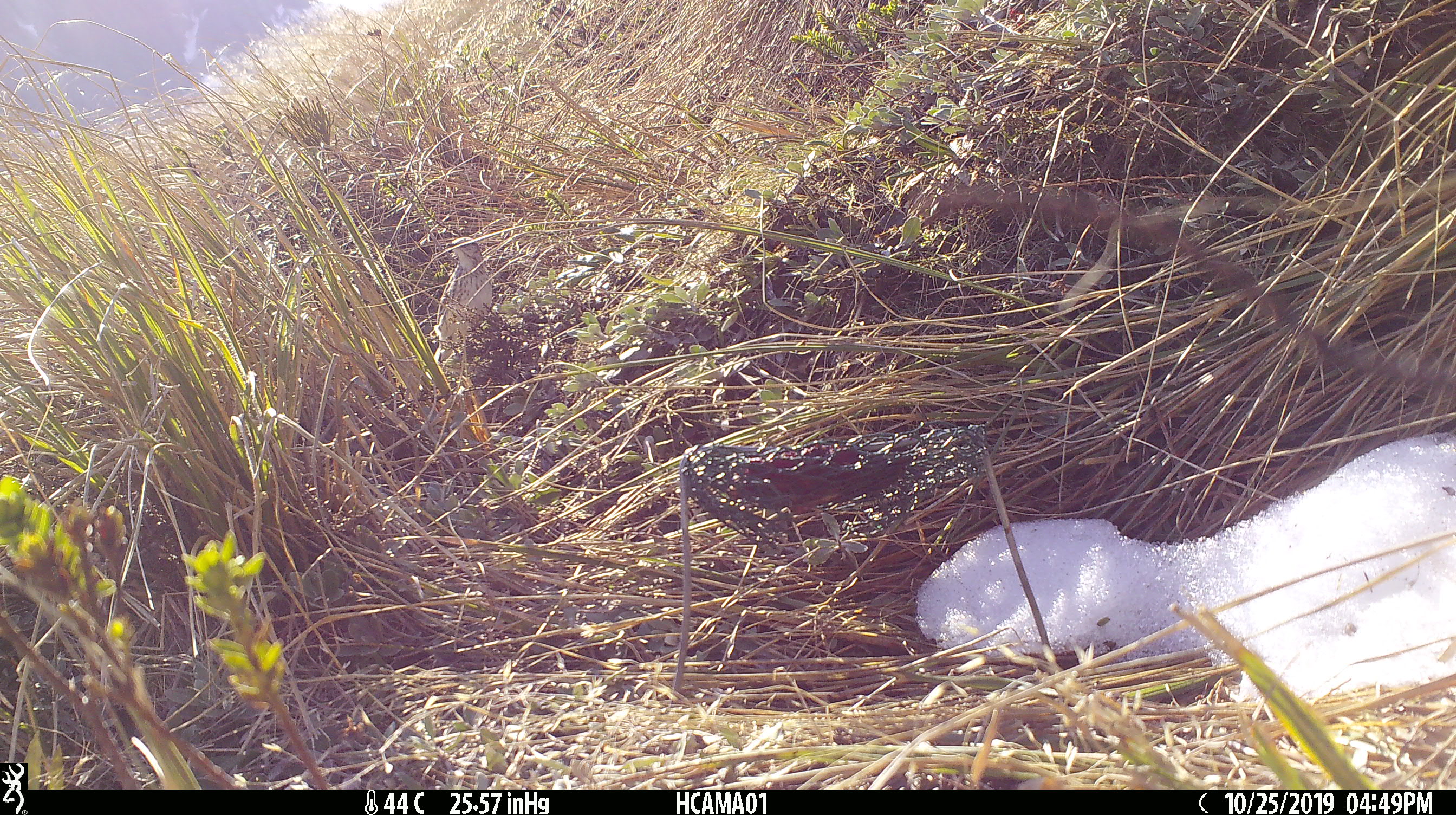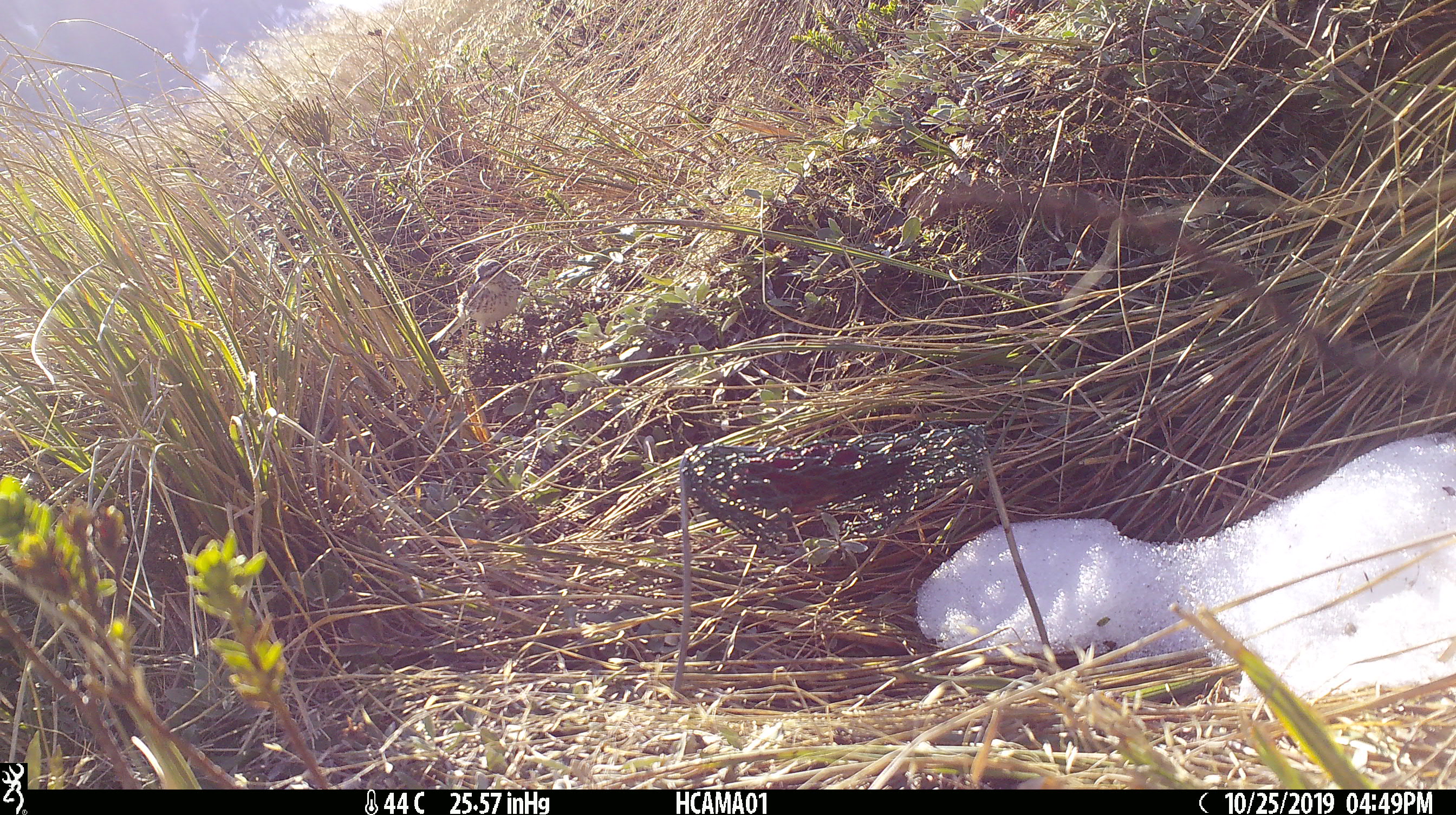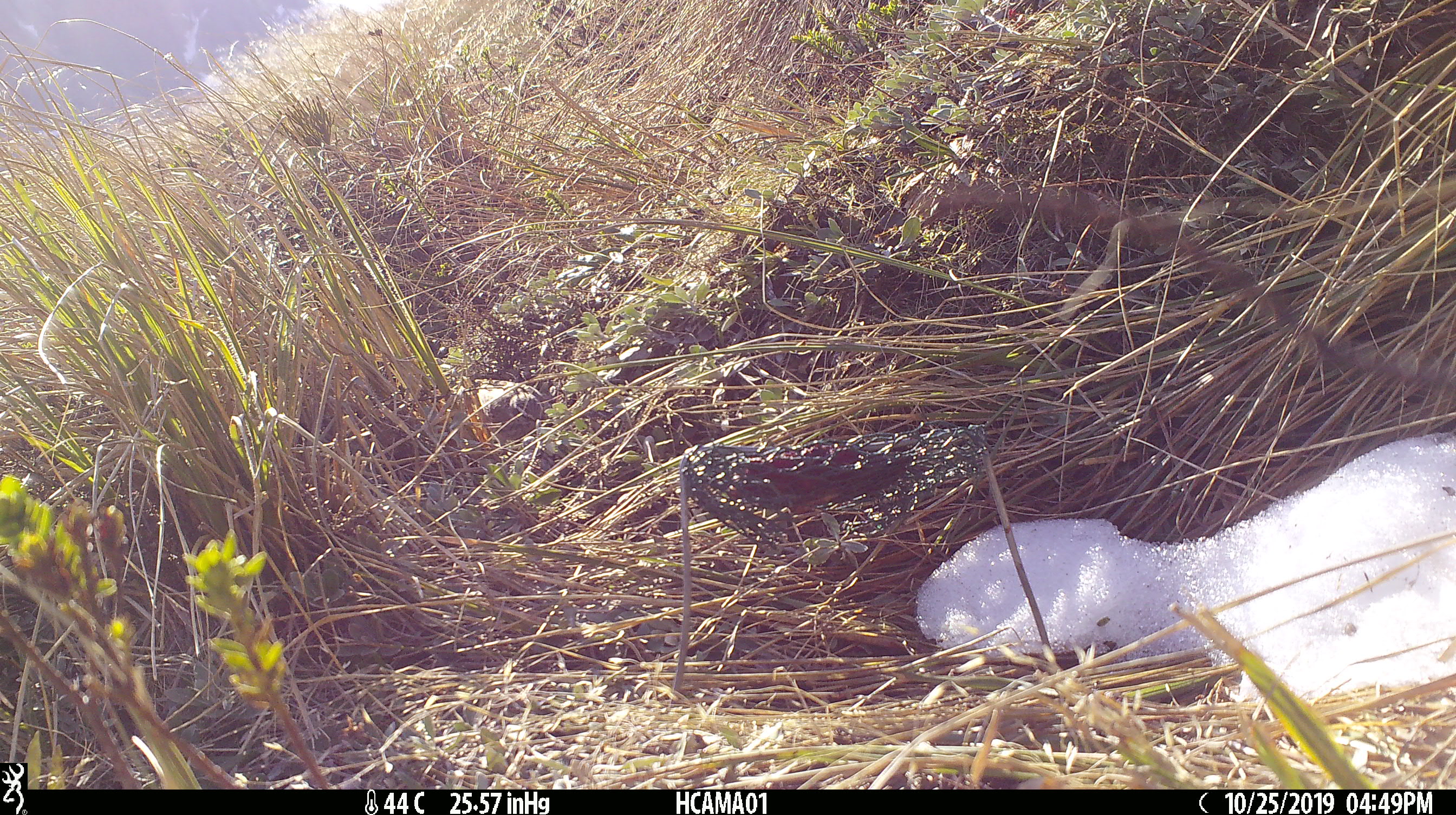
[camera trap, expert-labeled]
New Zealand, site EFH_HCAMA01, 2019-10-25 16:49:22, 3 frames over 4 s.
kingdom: Animalia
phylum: Chordata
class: Aves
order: Passeriformes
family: Motacillidae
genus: Anthus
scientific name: Anthus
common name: pipit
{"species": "pipit (Anthus)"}